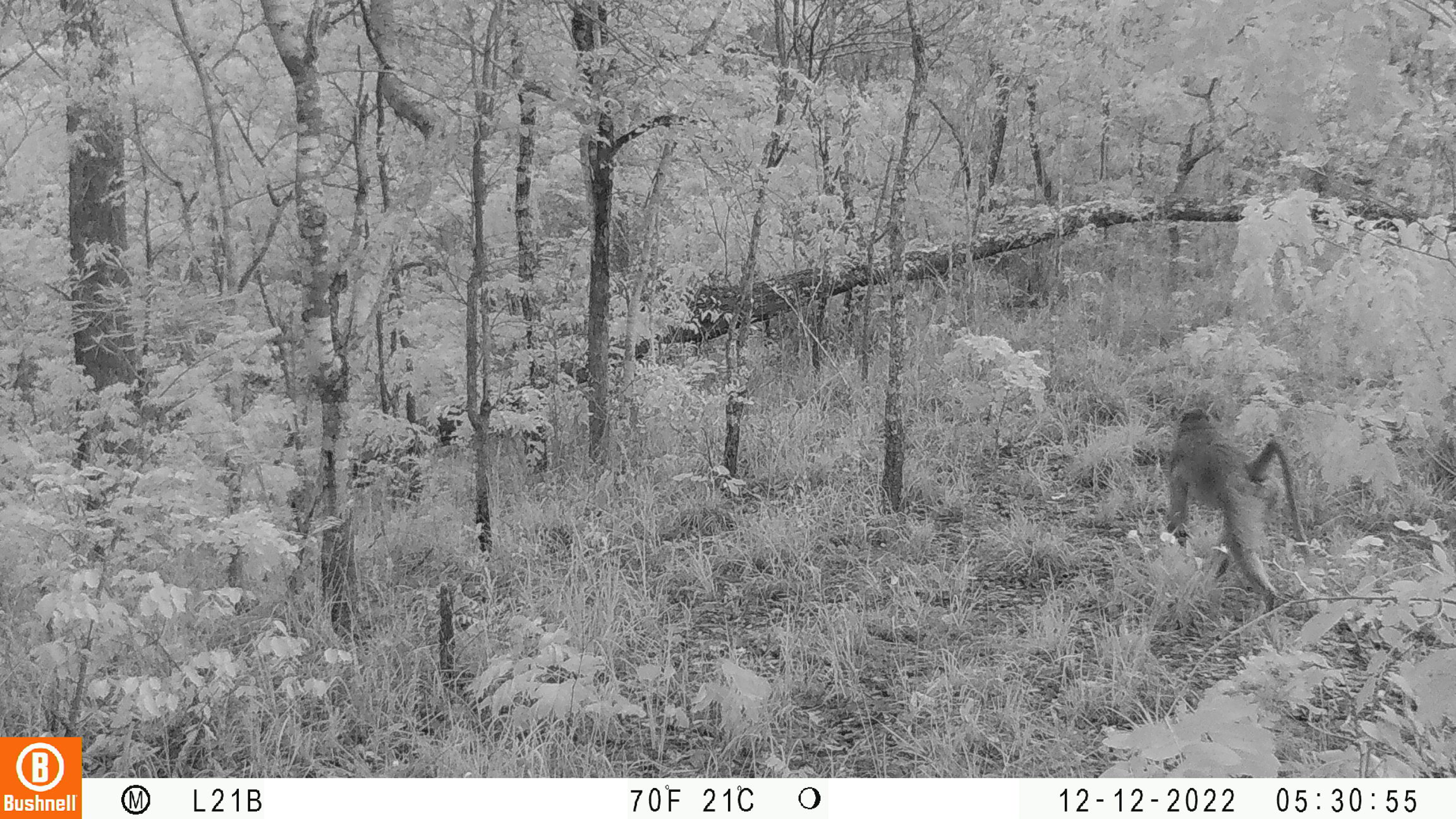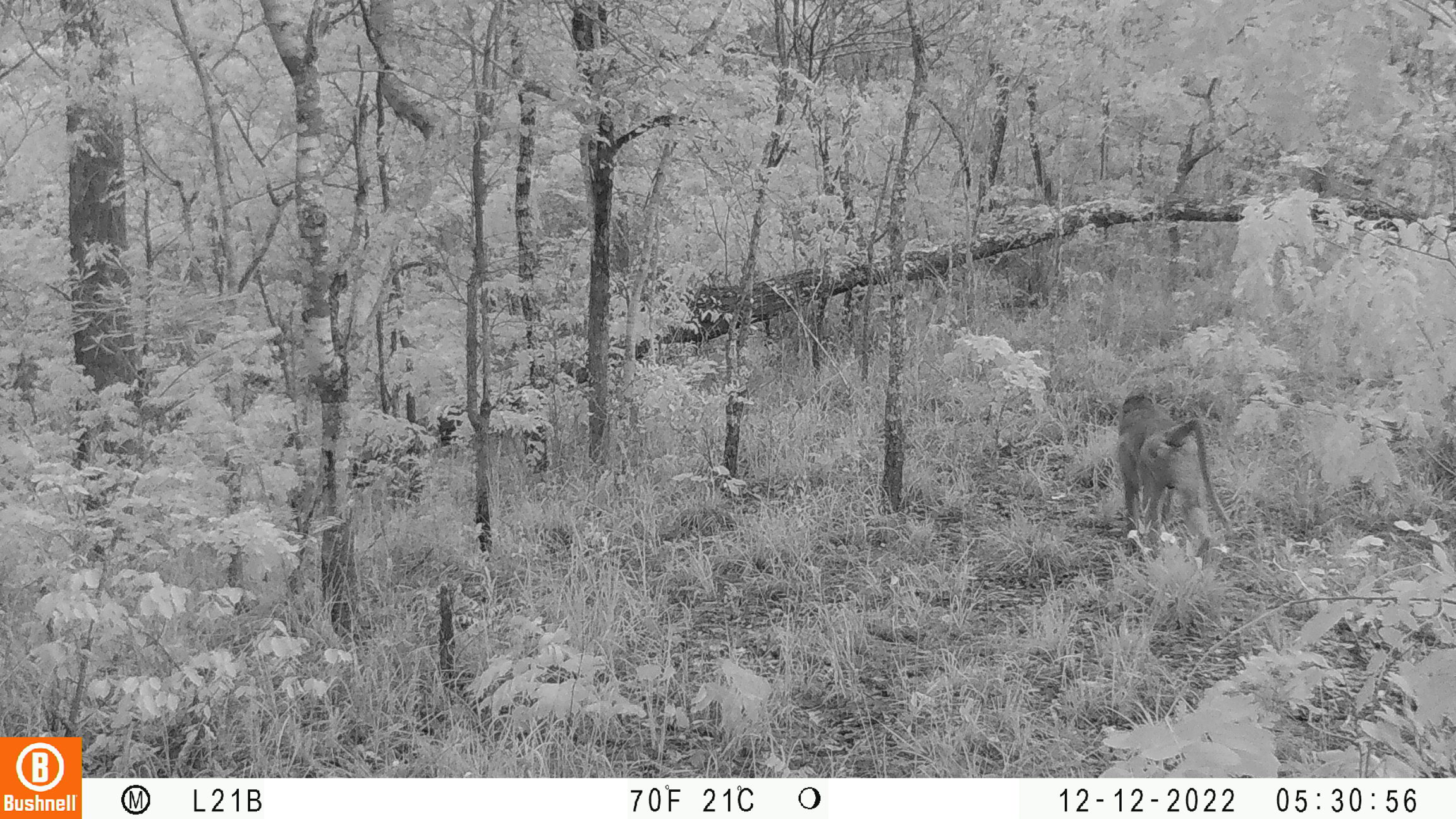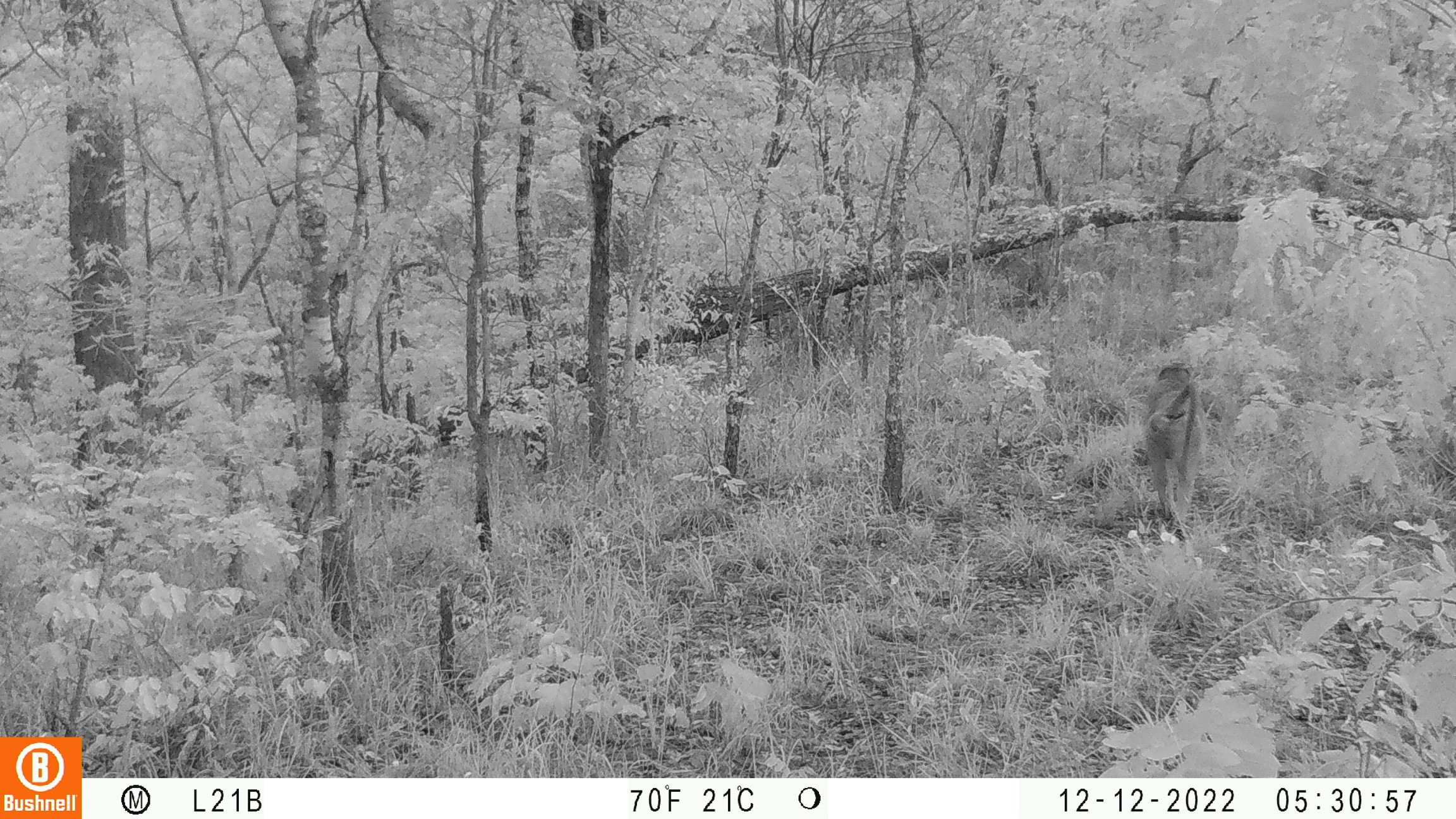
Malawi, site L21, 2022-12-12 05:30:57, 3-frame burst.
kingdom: Animalia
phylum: Chordata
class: Mammalia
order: Primates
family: Cercopithecidae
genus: Papio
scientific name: Papio cynocephalus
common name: yellow baboon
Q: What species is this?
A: Yellow baboon (Papio cynocephalus).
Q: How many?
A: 1.